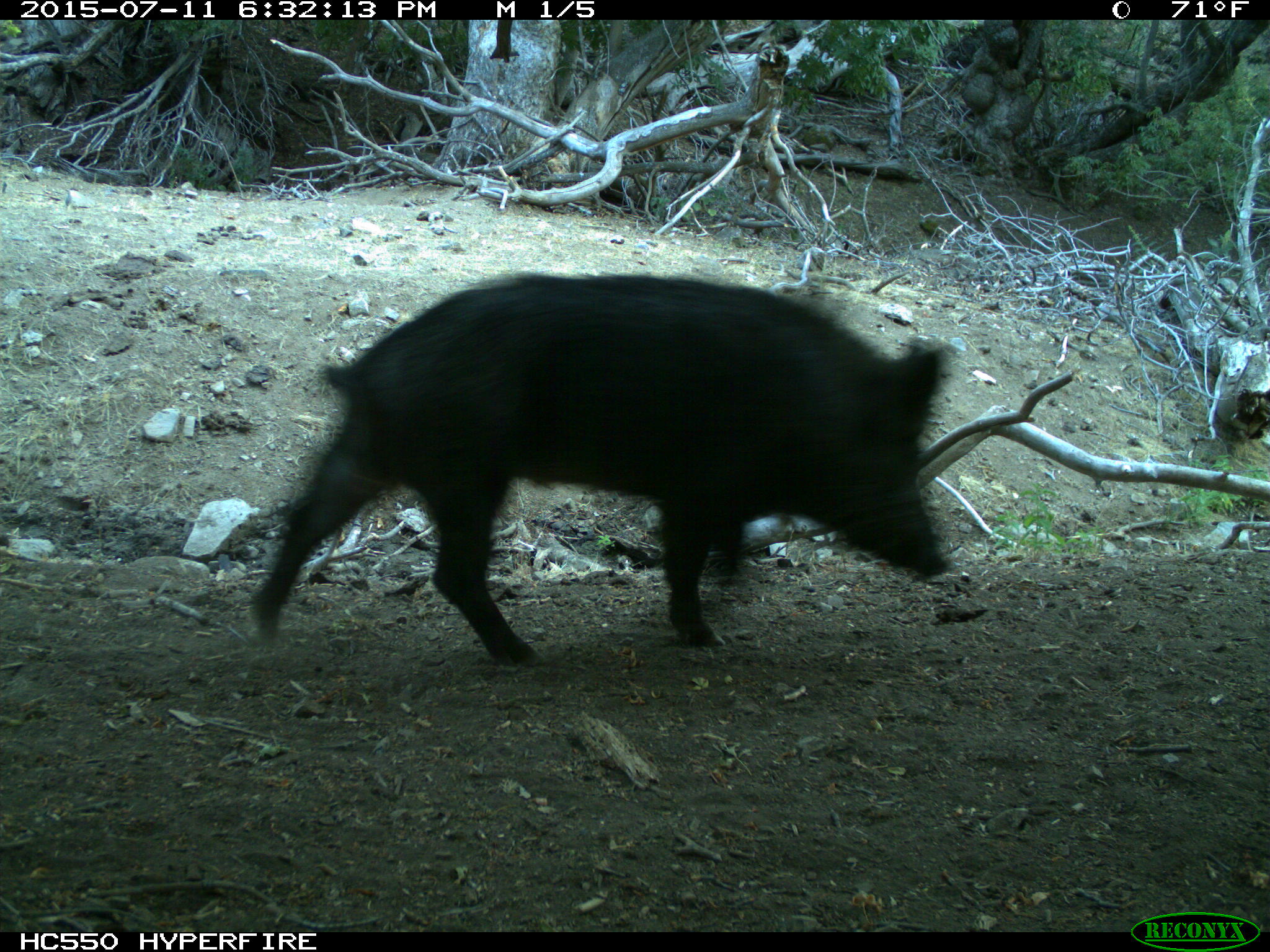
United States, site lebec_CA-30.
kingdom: Animalia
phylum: Chordata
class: Mammalia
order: Artiodactyla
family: Suidae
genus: Sus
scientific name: Sus scrofa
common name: wild boar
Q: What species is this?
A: Sus scrofa (wild boar).